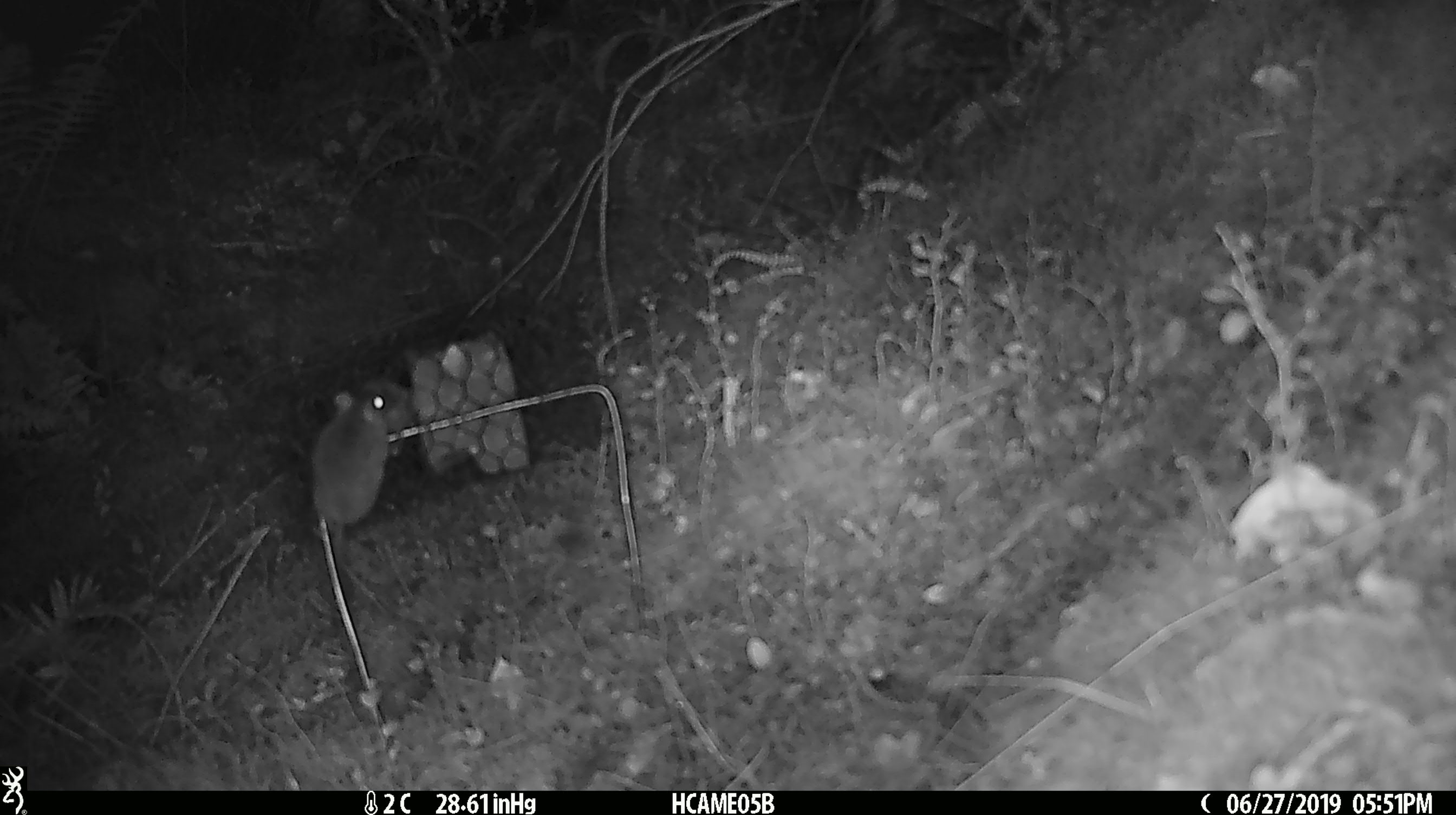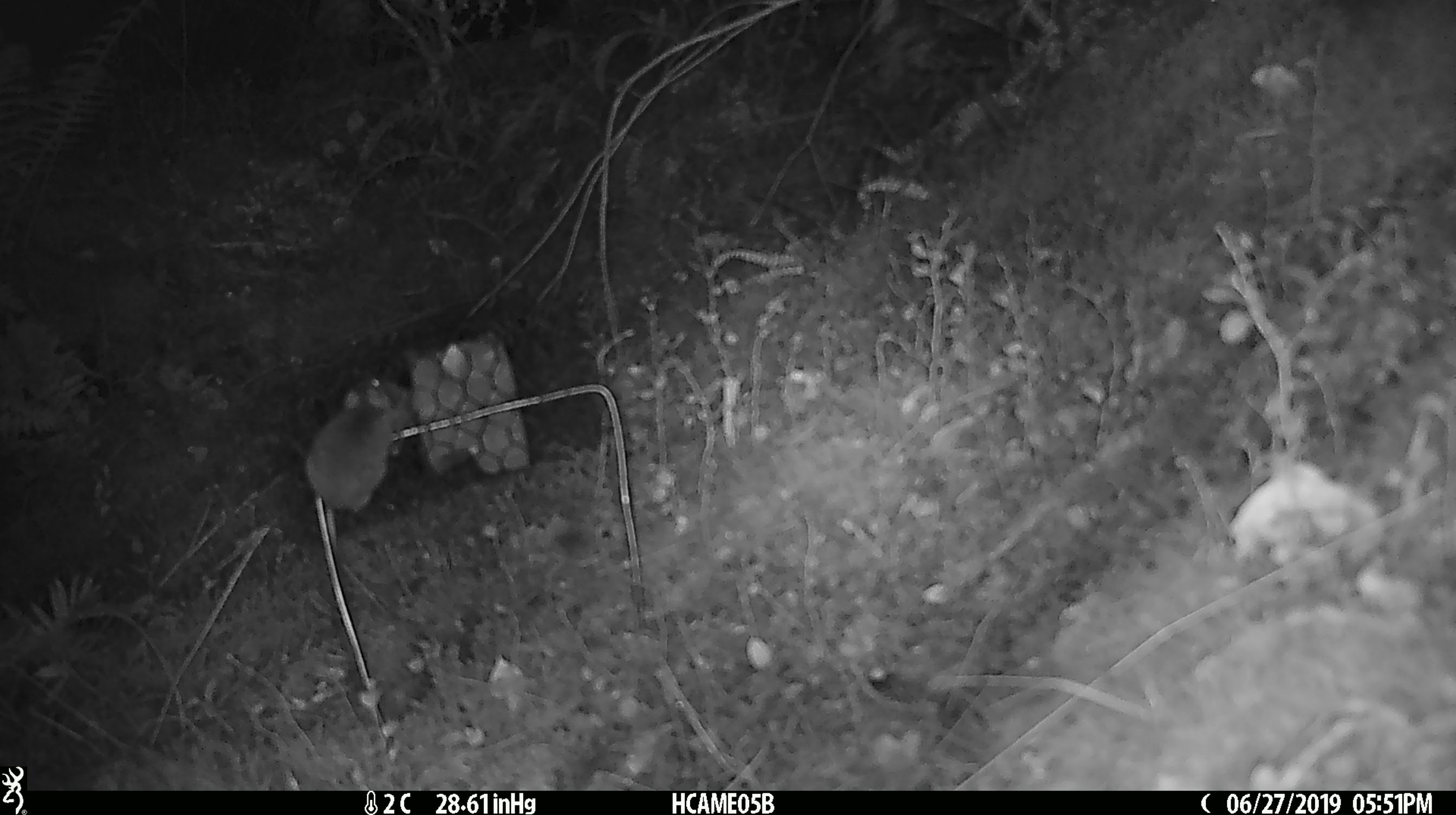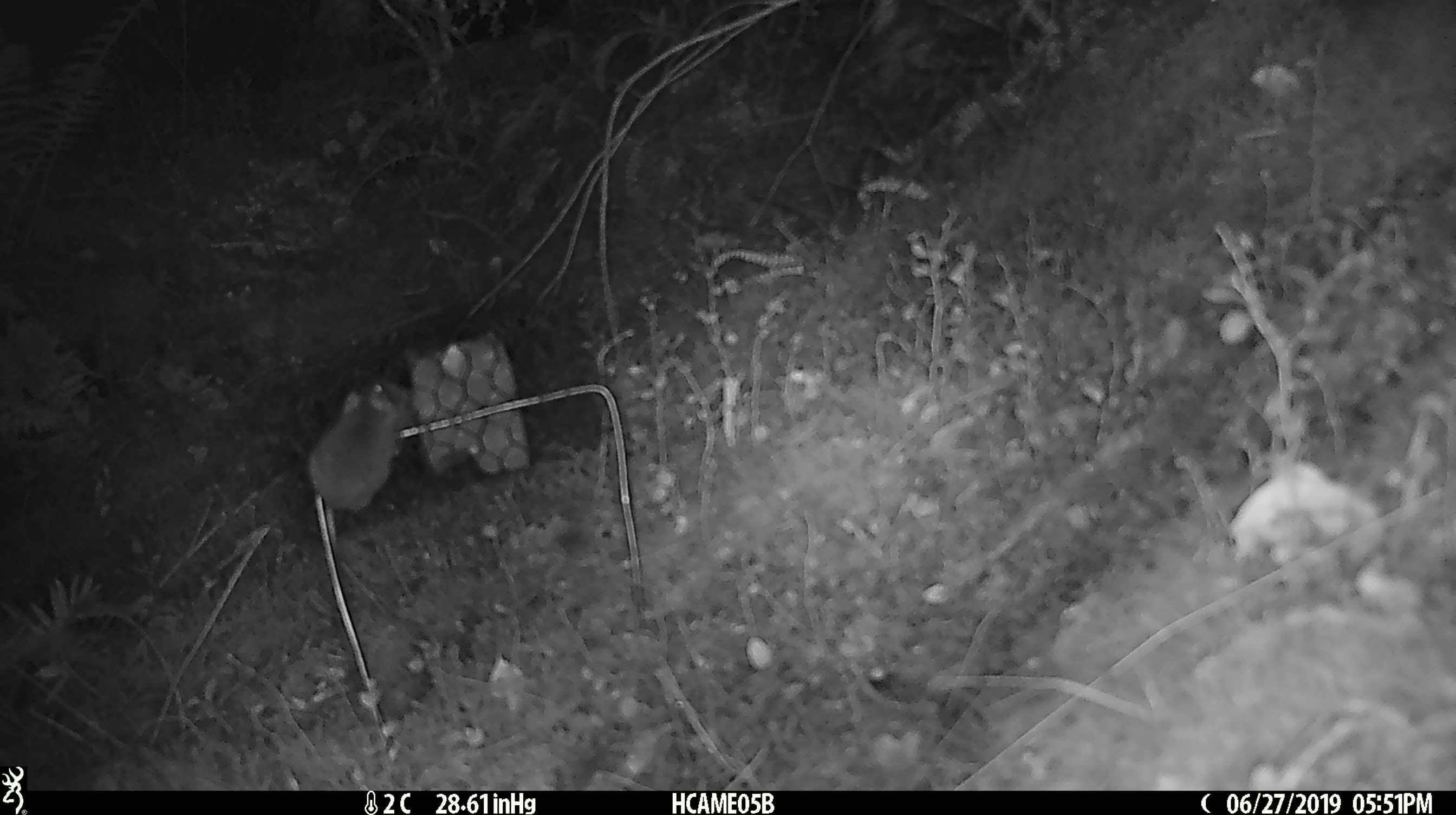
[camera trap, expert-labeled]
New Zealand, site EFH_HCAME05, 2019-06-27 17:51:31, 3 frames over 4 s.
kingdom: Animalia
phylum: Chordata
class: Mammalia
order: Rodentia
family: Muridae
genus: Mus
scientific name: Mus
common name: mouse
Mouse (Mus).